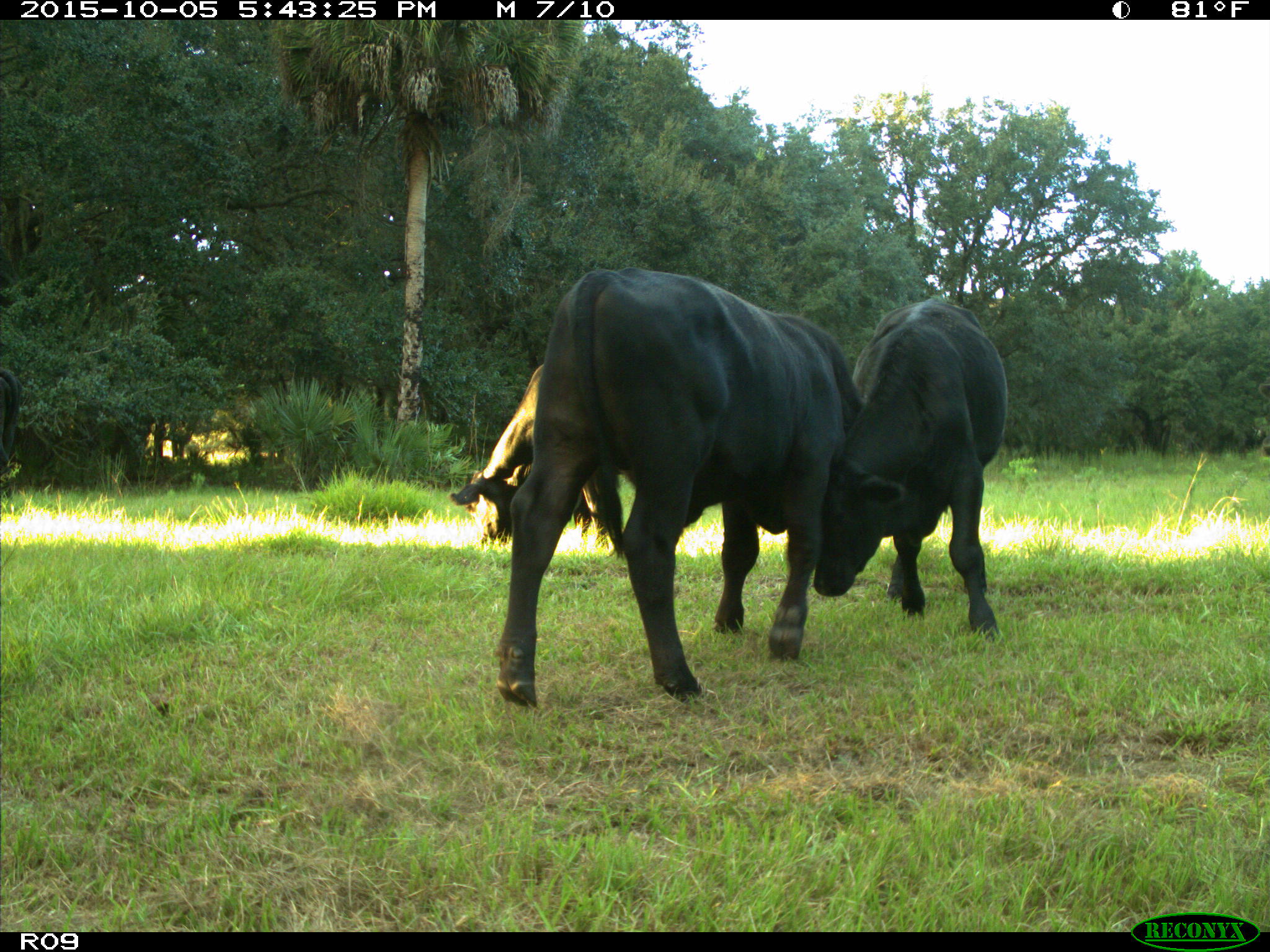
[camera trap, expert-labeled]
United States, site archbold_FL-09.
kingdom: Animalia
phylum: Chordata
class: Mammalia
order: Artiodactyla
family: Bovidae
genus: Bos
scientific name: Bos taurus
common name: domestic cow